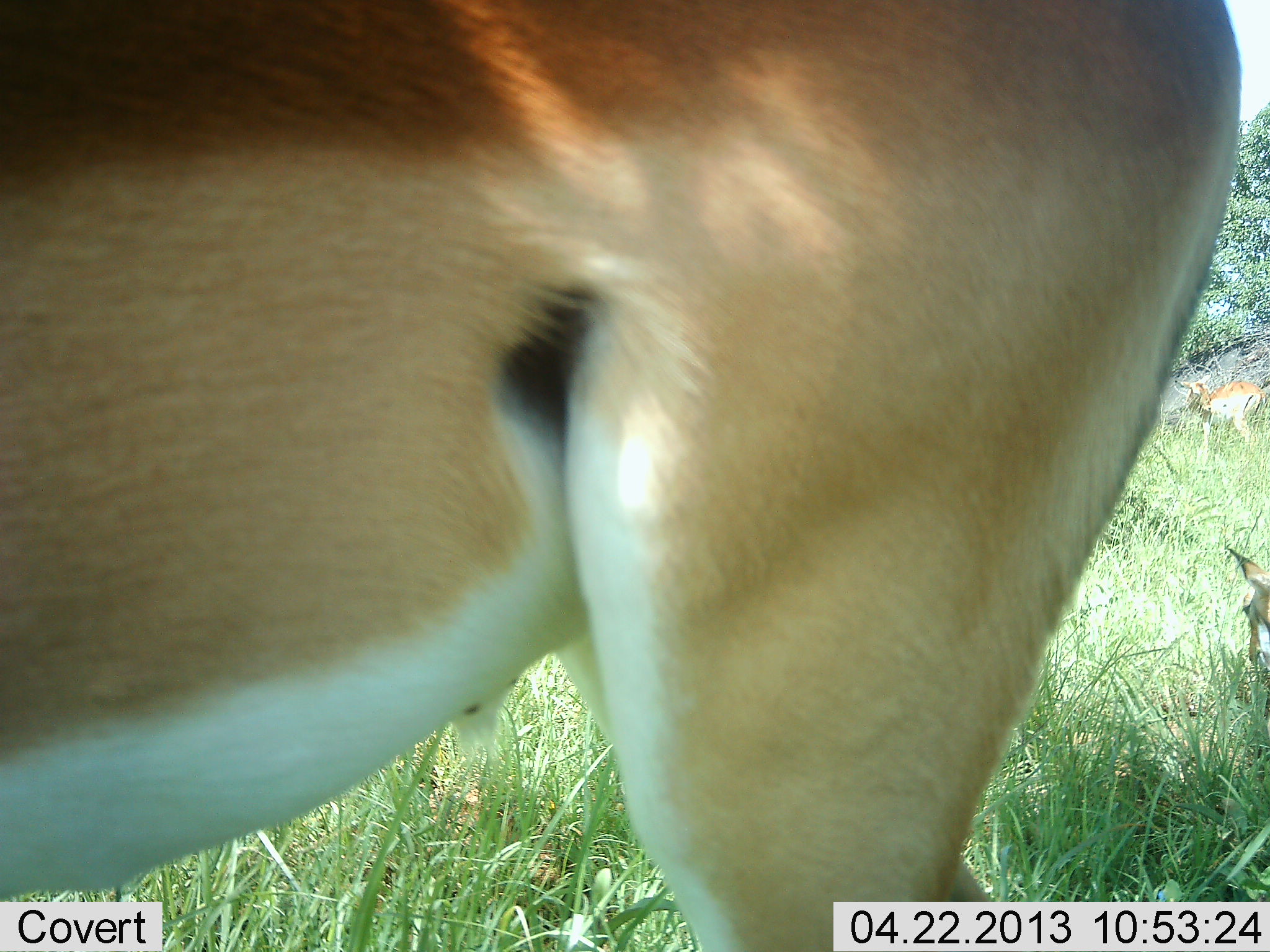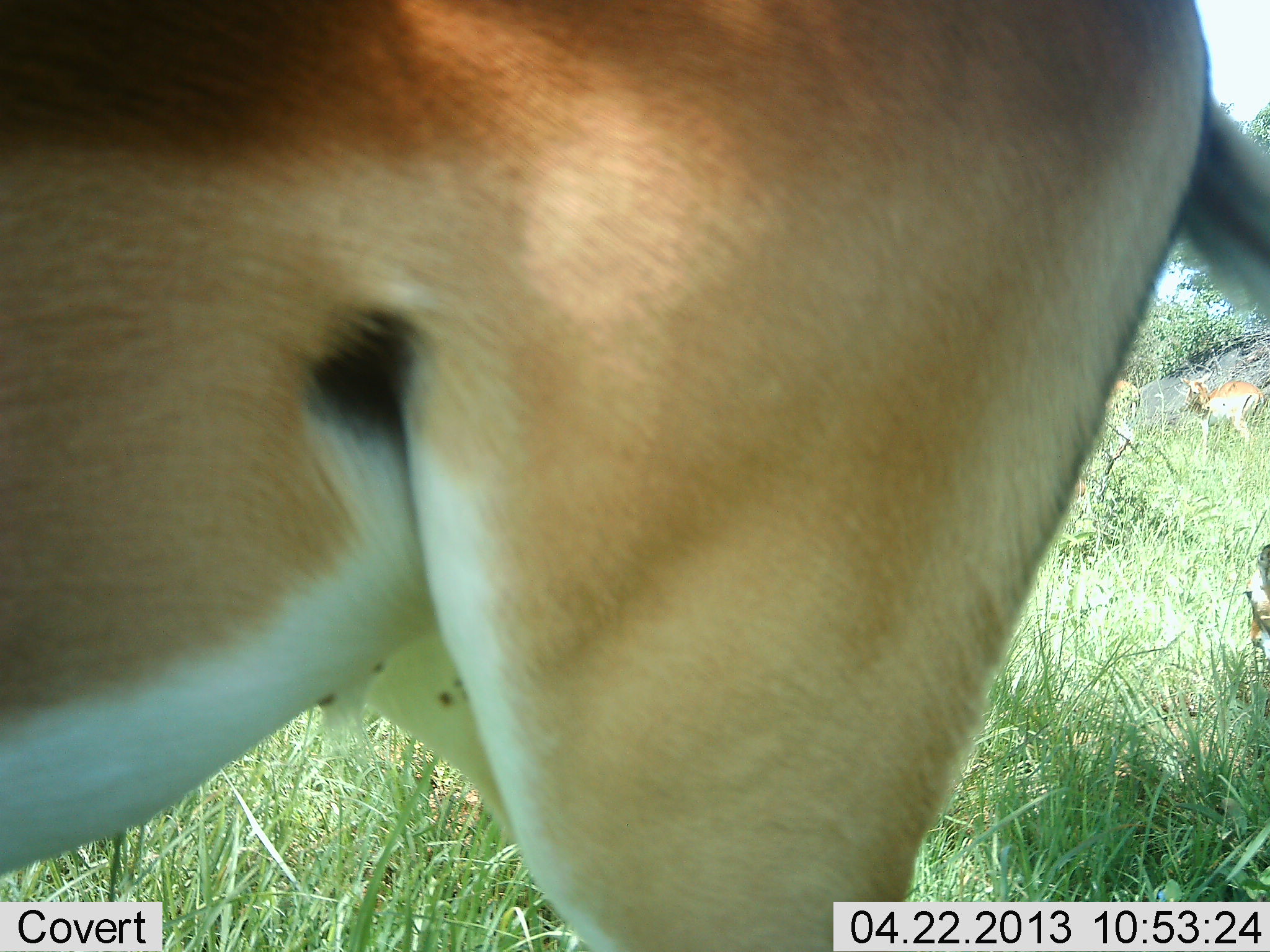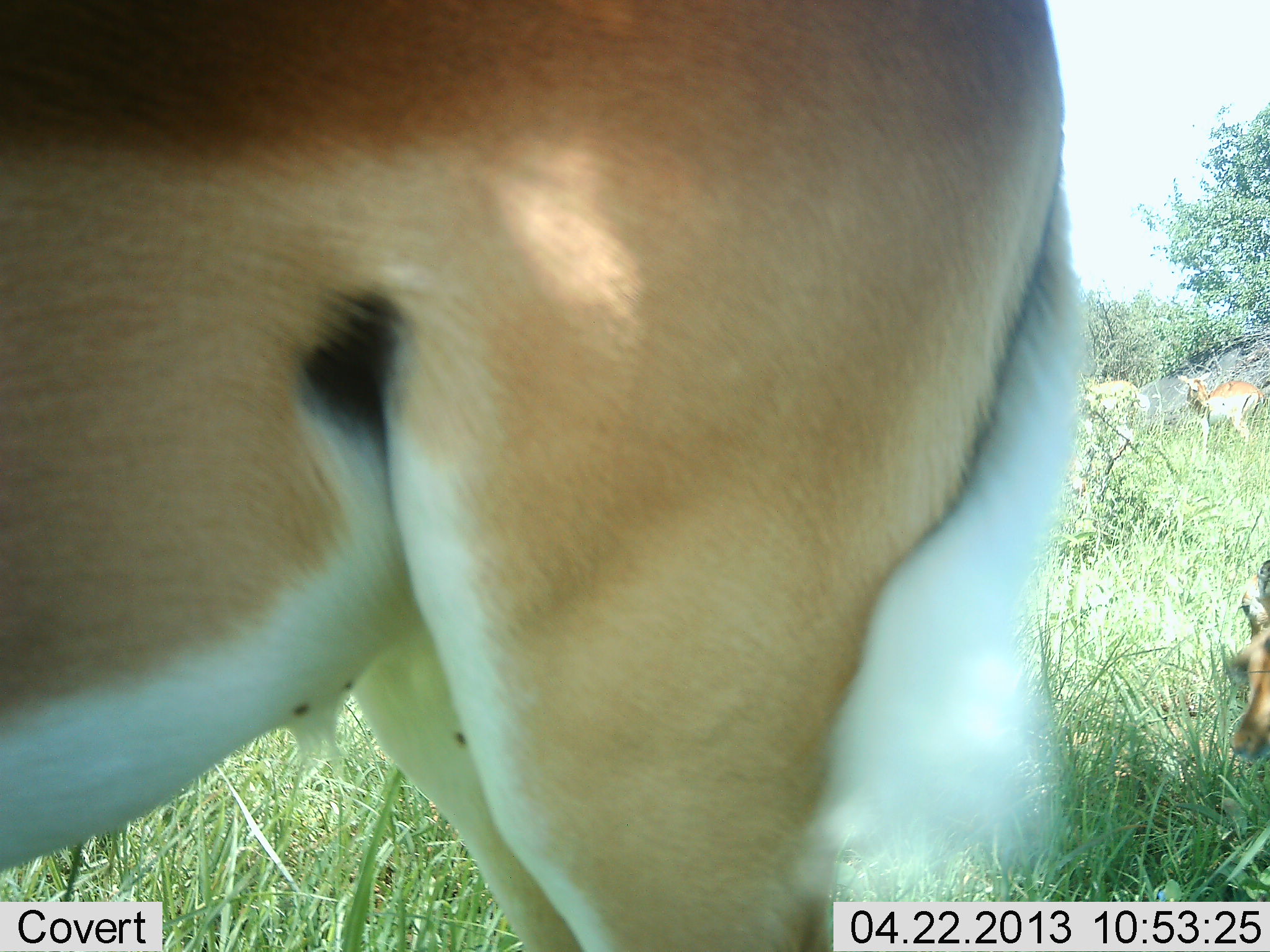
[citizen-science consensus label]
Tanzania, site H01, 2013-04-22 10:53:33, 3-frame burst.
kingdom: Animalia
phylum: Chordata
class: Mammalia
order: Artiodactyla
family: Bovidae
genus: Aepyceros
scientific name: Aepyceros melampus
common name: impala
Impala (Aepyceros melampus), count 2. Behavior (volunteer vote fractions): standing 64%, resting 7%, moving 7%, interacting 0%. Young present (vote fraction): 7%. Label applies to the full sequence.